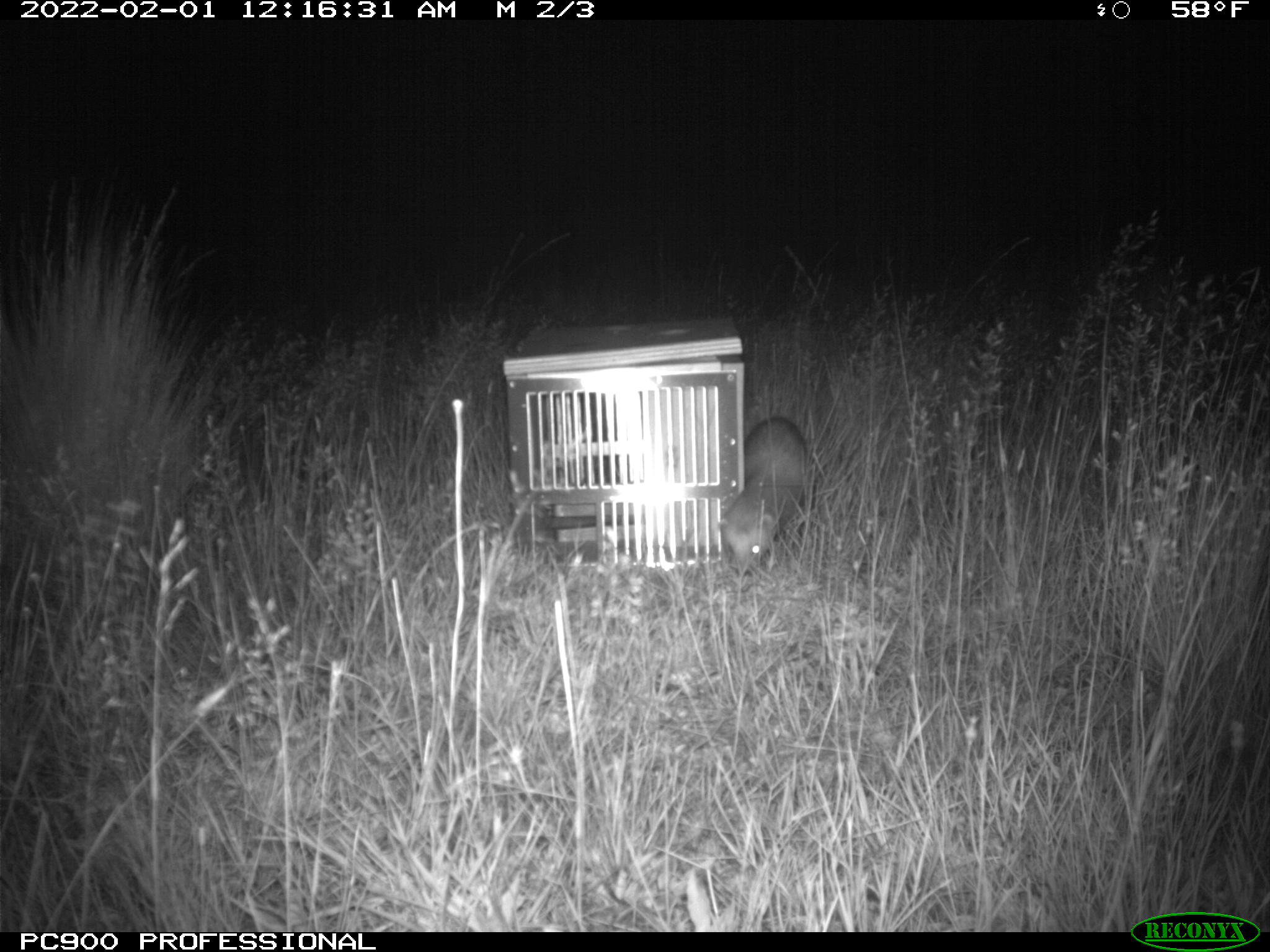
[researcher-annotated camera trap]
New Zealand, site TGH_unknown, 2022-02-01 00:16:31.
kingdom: Animalia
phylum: Chordata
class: Mammalia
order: Carnivora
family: Mustelidae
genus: Mustela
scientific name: Mustela furo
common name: ferret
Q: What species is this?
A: Ferret (Mustela furo).